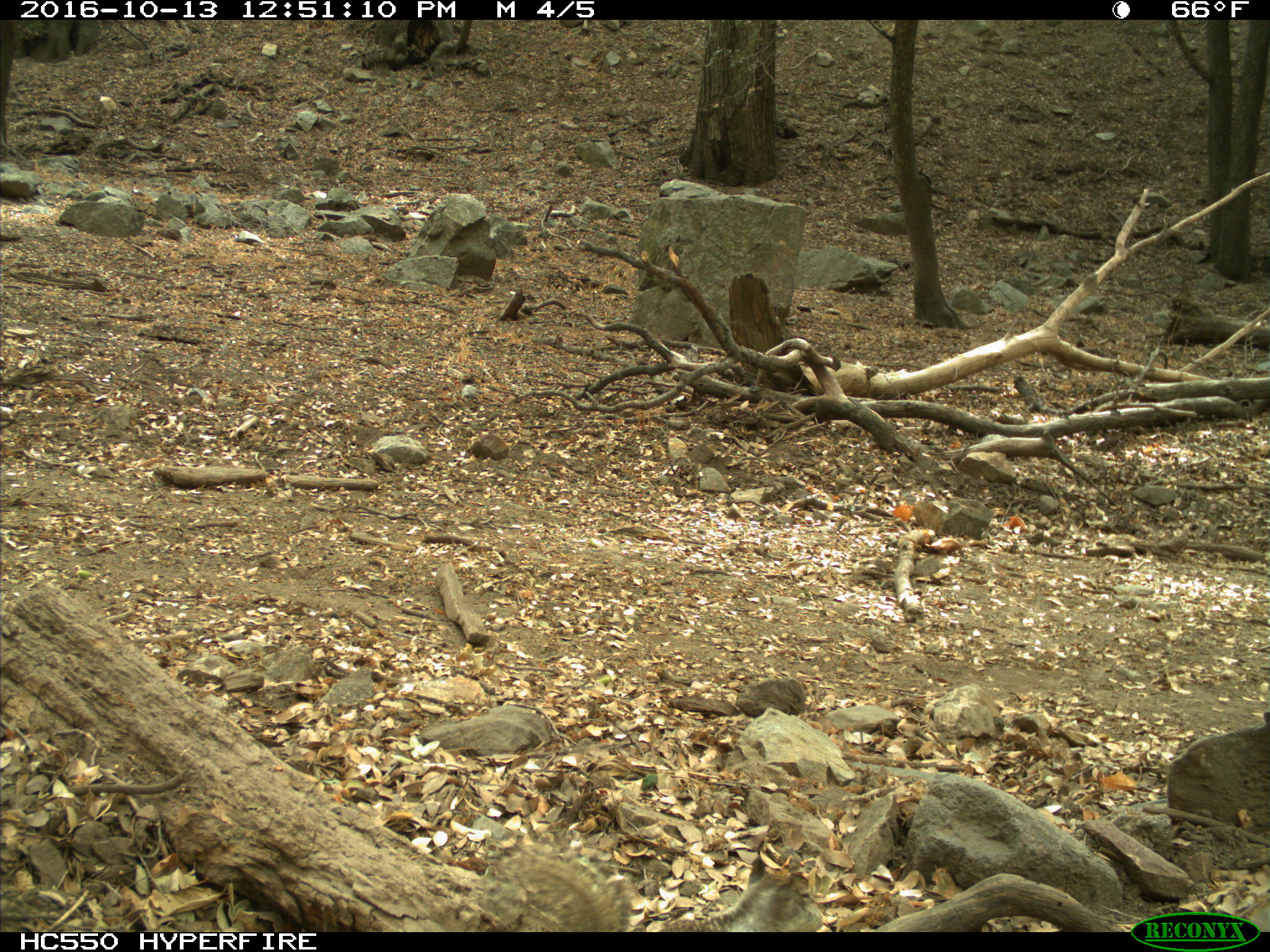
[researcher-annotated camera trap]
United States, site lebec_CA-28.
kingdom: Animalia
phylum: Chordata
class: Mammalia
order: Rodentia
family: Sciuridae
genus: Otospermophilus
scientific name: Otospermophilus beecheyi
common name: california ground squirrel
Otospermophilus beecheyi (california ground squirrel).